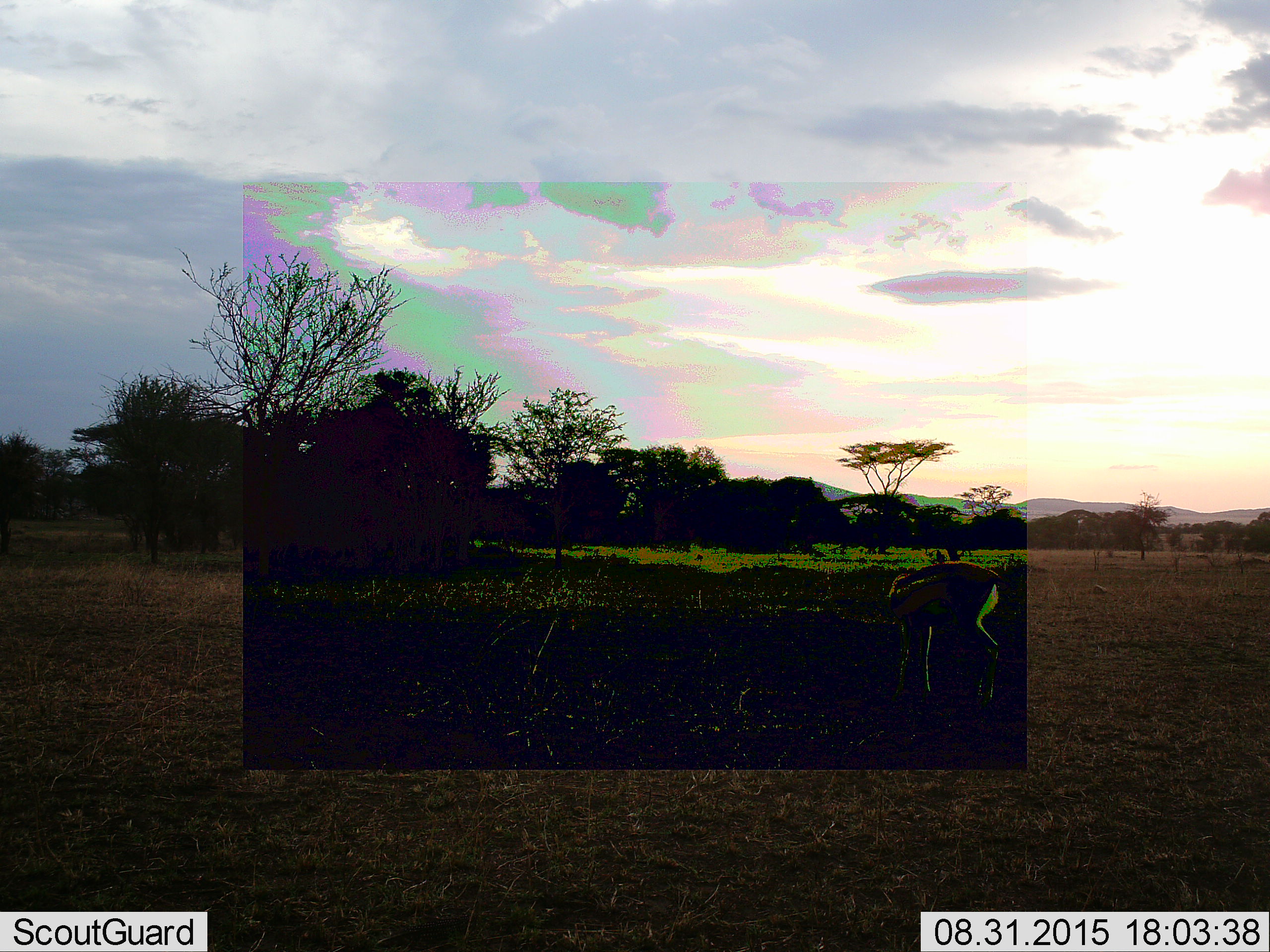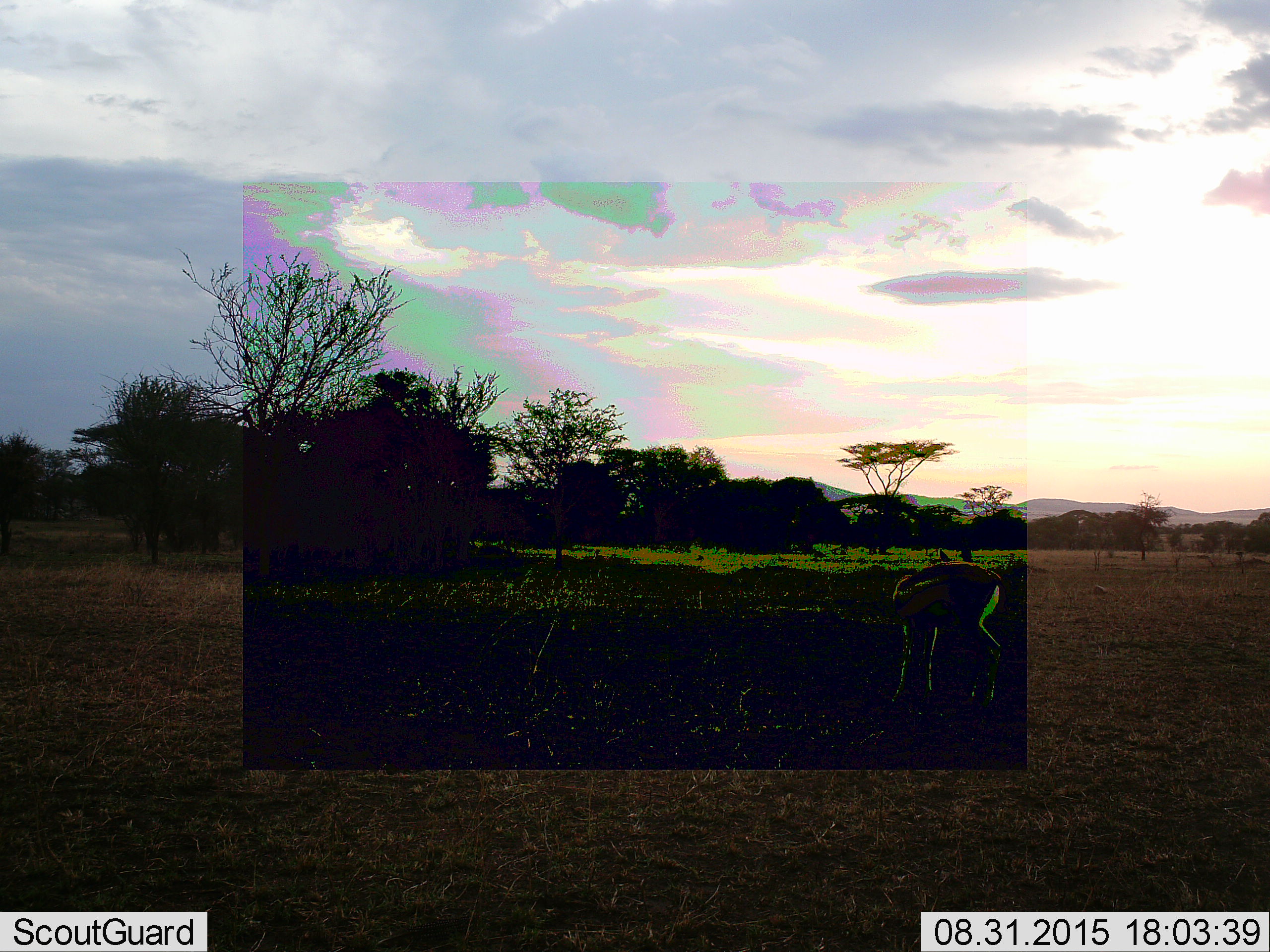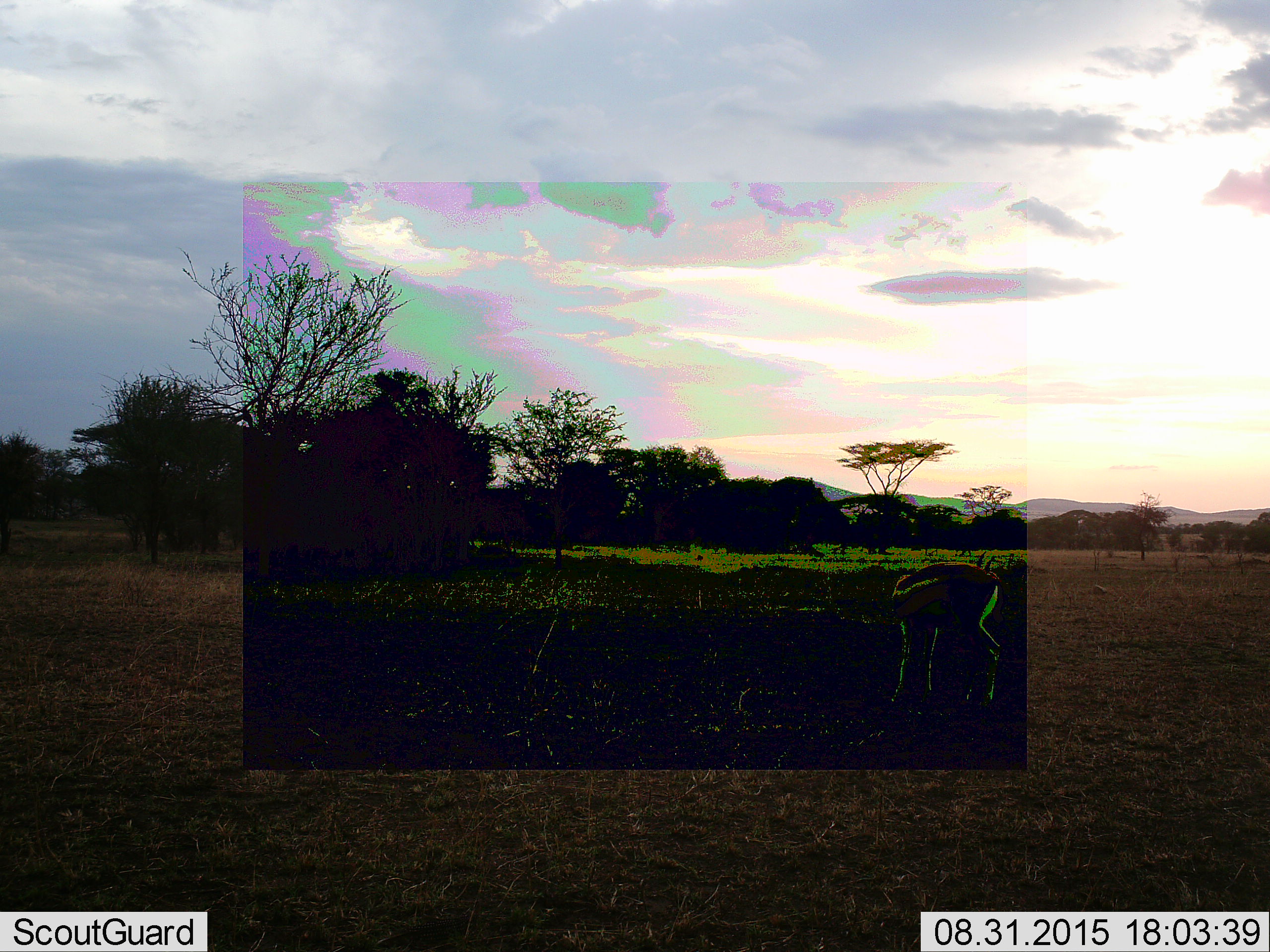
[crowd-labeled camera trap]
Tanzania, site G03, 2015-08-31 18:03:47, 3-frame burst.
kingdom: Animalia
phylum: Chordata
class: Mammalia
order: Artiodactyla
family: Bovidae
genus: Eudorcas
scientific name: Eudorcas thomsonii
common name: thomson's gazelle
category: gazellethomsons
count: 1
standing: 75%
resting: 0%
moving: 38%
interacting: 0%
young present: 0%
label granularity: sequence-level